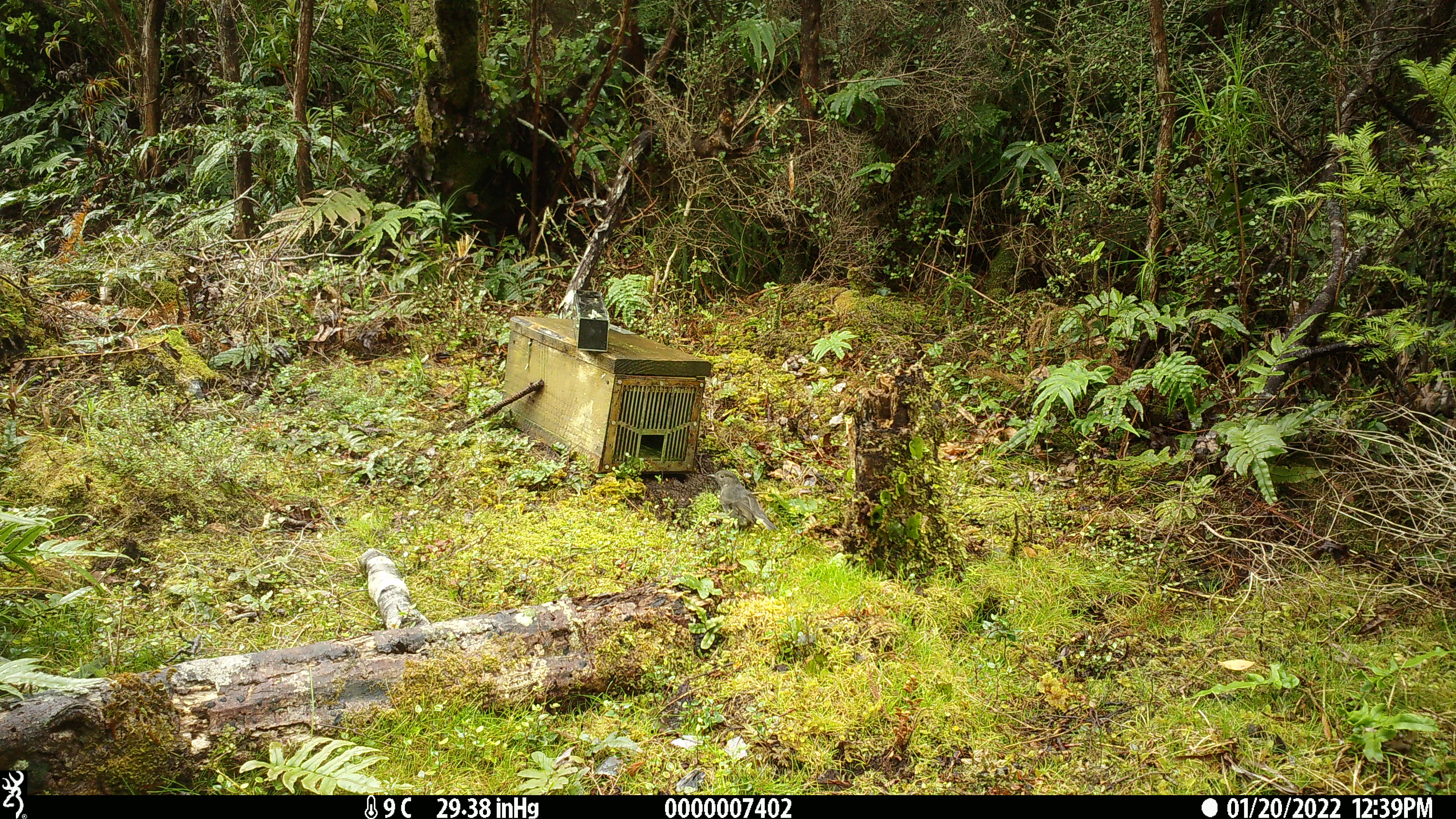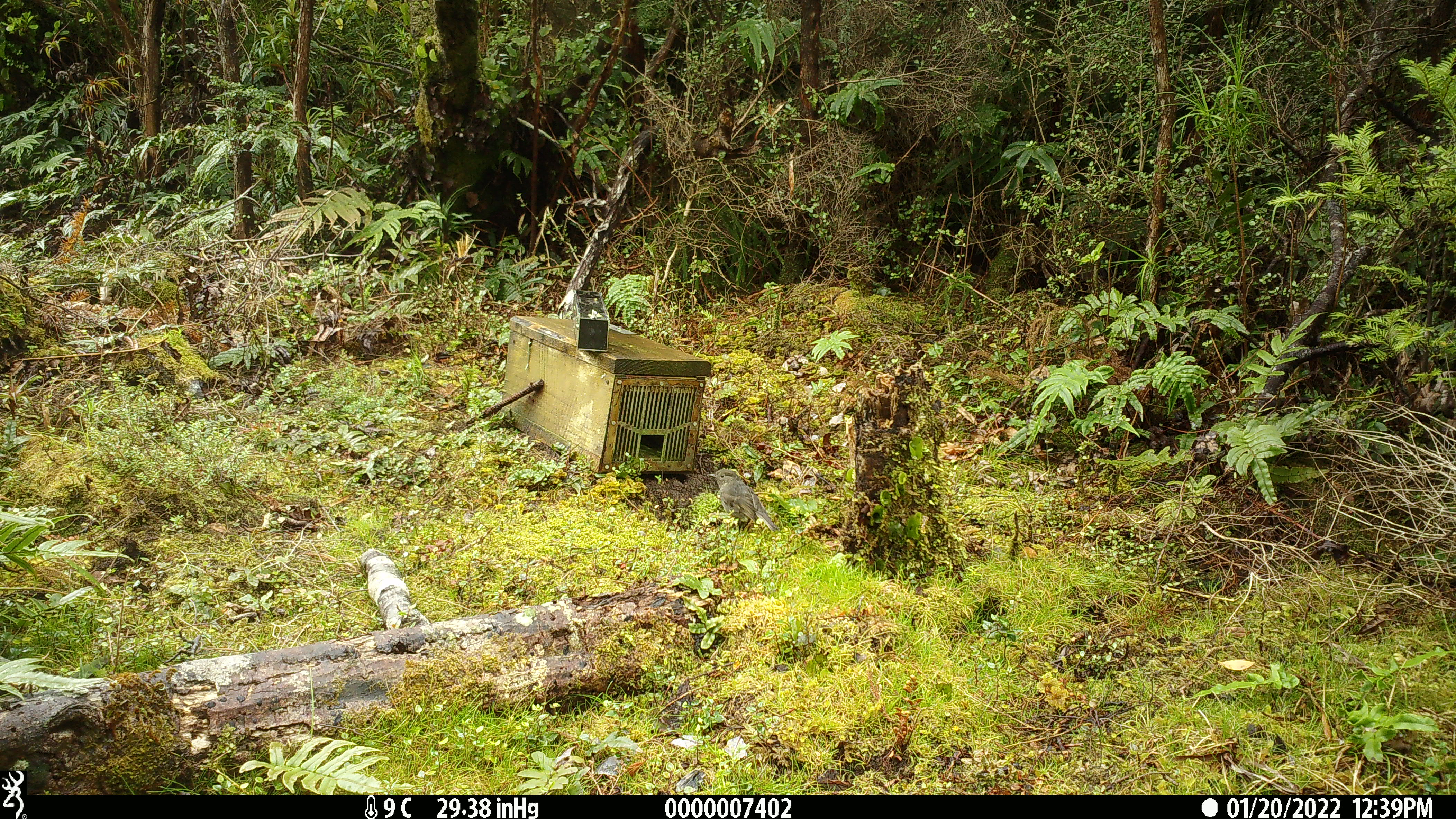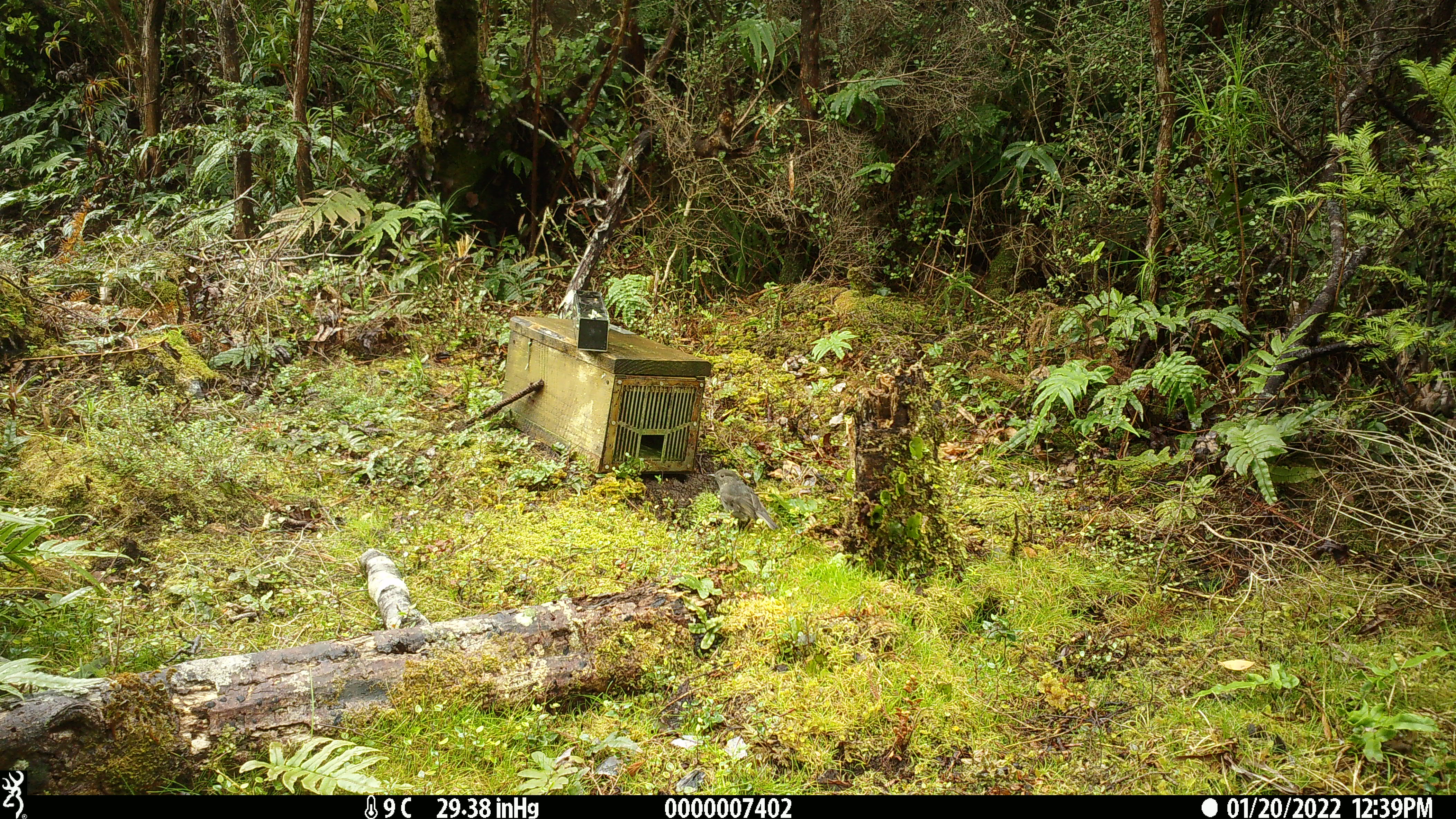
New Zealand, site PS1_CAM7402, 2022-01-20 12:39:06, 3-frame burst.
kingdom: Animalia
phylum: Chordata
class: Aves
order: Passeriformes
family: Petroicidae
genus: Petroica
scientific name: Petroica australis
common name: new zealand robin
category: robin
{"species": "robin (new zealand robin) (Petroica australis)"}